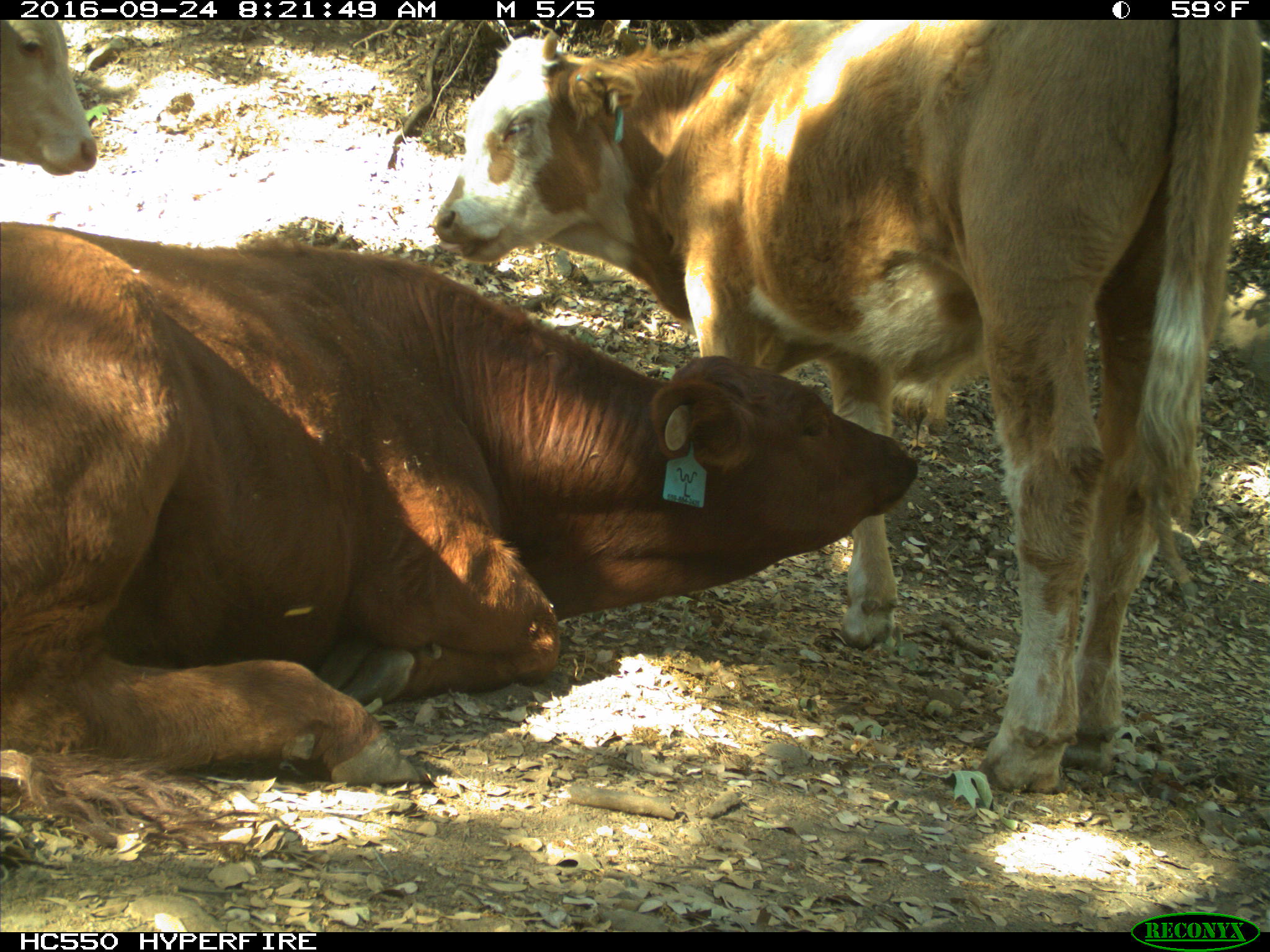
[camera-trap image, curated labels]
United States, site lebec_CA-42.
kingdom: Animalia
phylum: Chordata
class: Mammalia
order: Artiodactyla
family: Bovidae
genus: Bos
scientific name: Bos taurus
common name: domestic cow